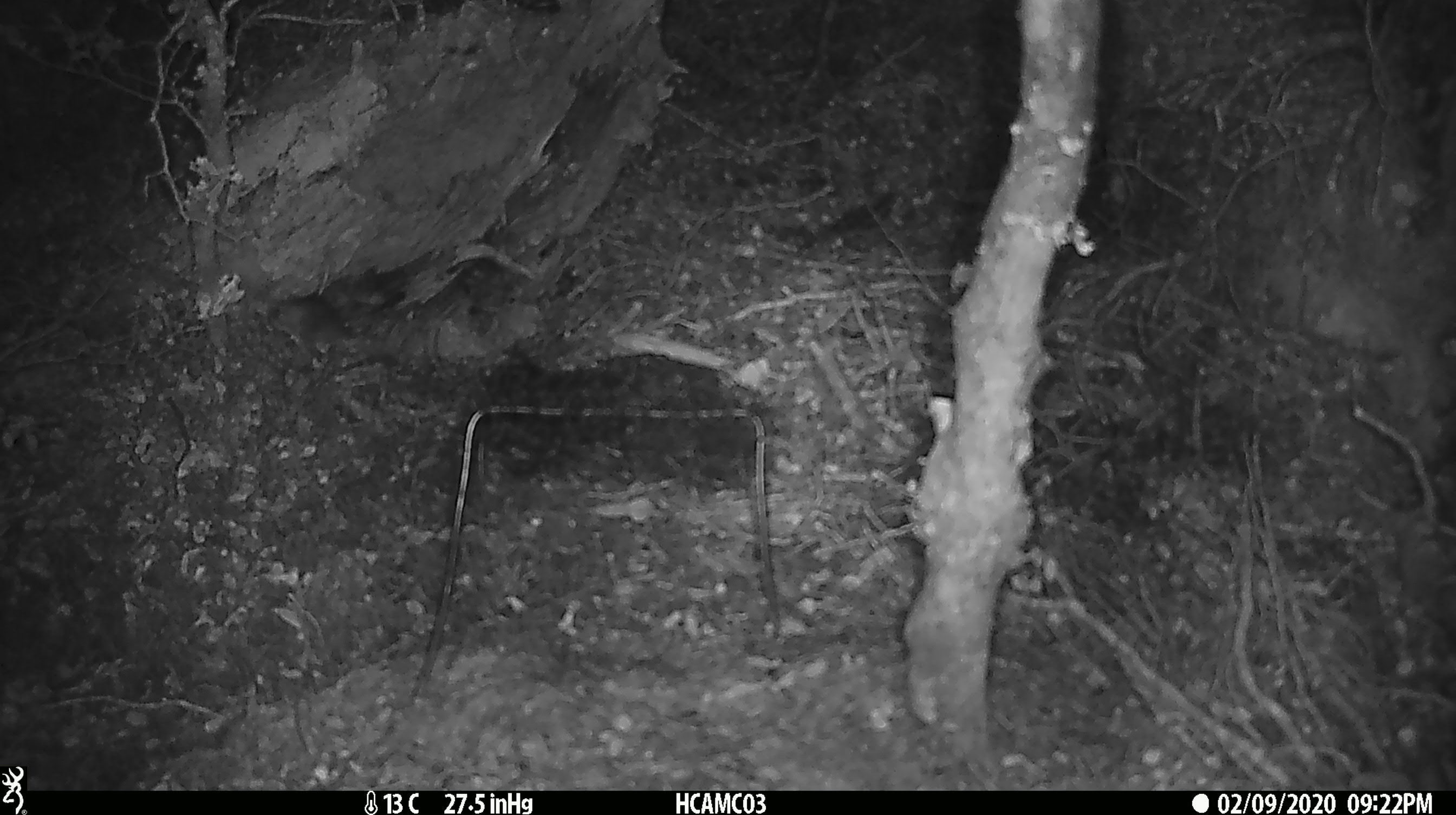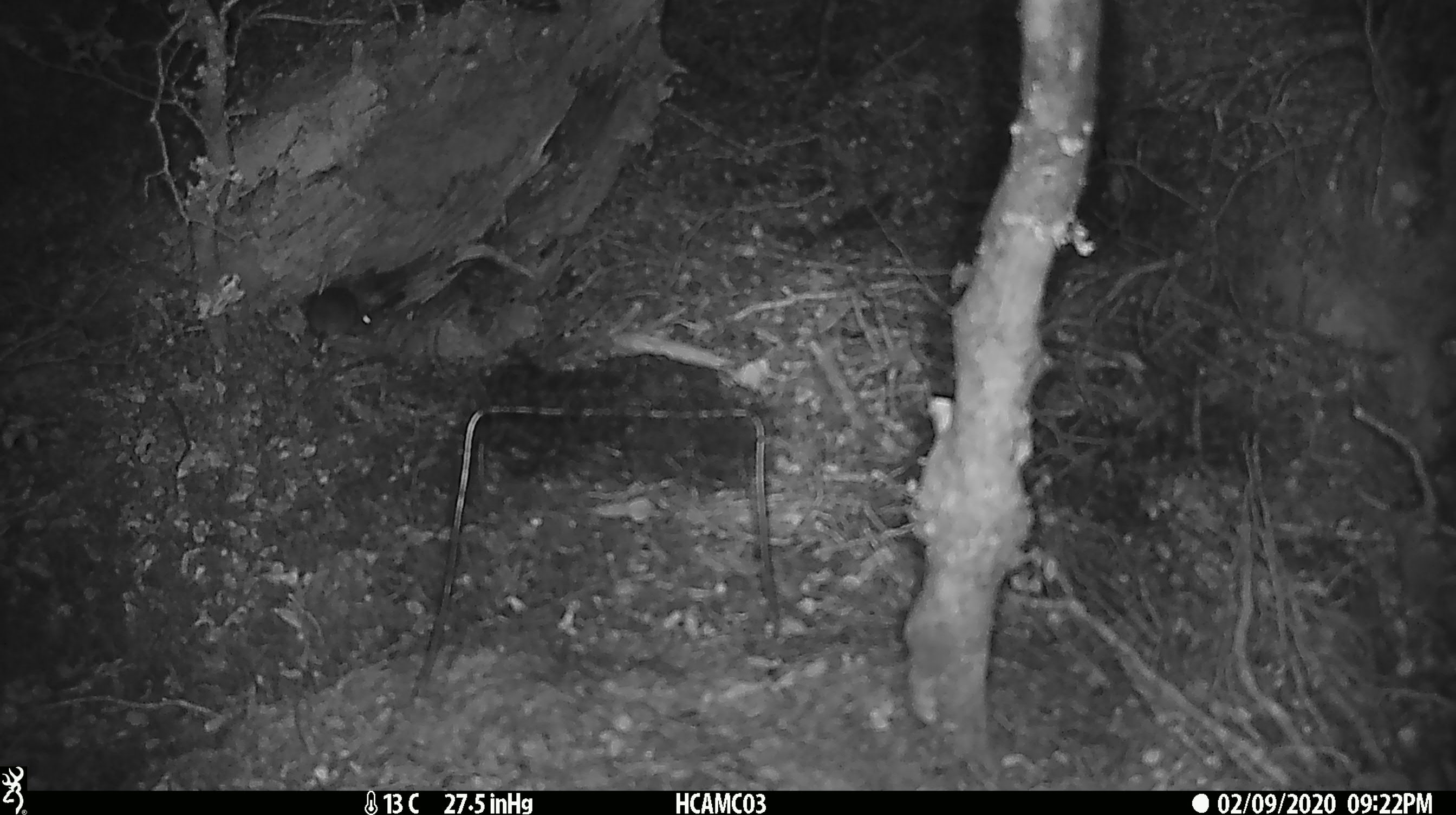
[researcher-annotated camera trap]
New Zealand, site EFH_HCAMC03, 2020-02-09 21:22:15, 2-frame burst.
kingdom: Animalia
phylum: Chordata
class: Mammalia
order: Rodentia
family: Muridae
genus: Mus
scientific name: Mus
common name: mouse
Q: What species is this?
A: Mouse (Mus).